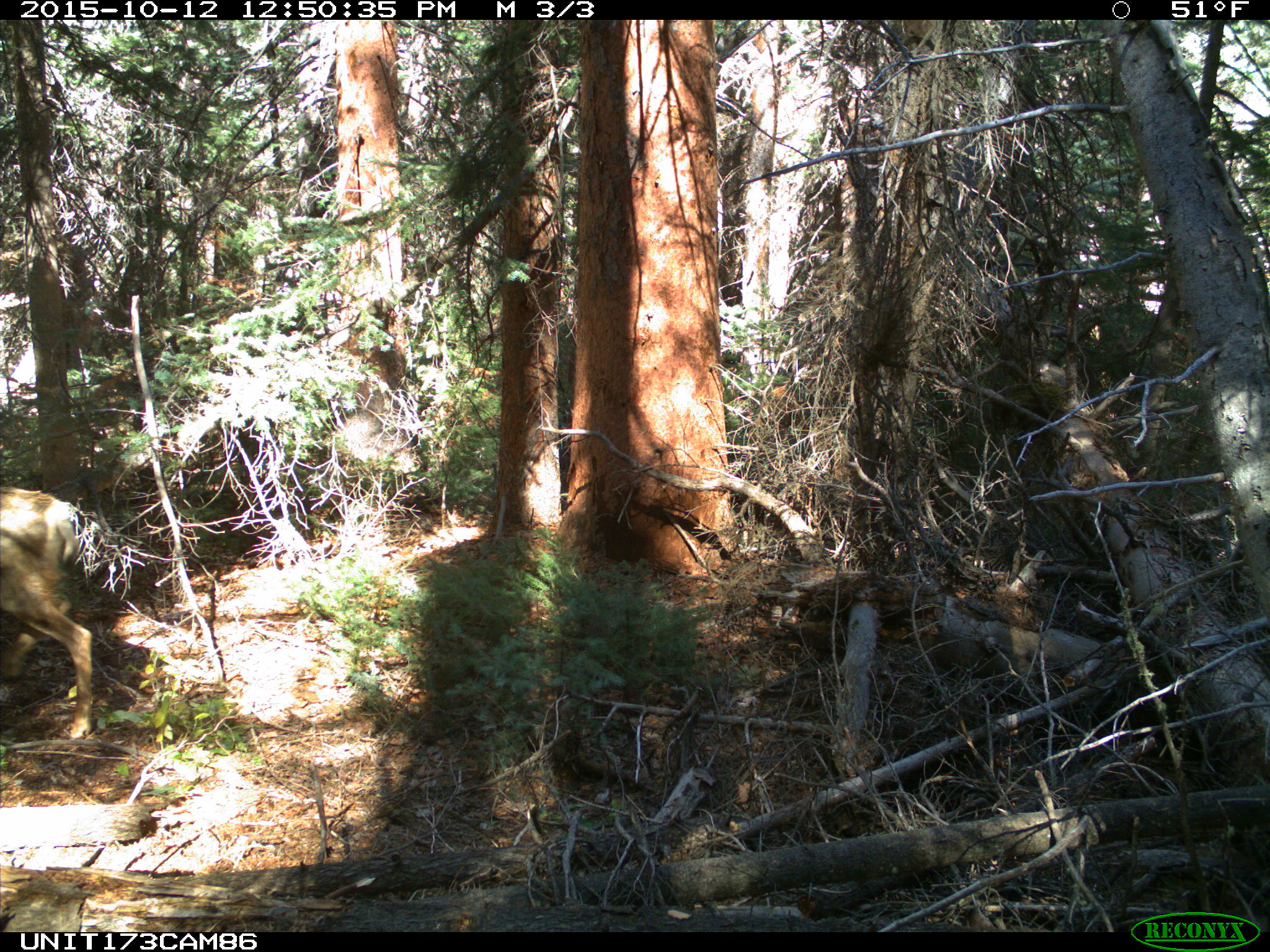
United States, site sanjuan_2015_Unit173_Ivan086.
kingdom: Animalia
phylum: Chordata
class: Mammalia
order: Artiodactyla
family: Cervidae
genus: Odocoileus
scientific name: Odocoileus hemionus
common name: mule deer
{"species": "Odocoileus hemionus (mule deer)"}